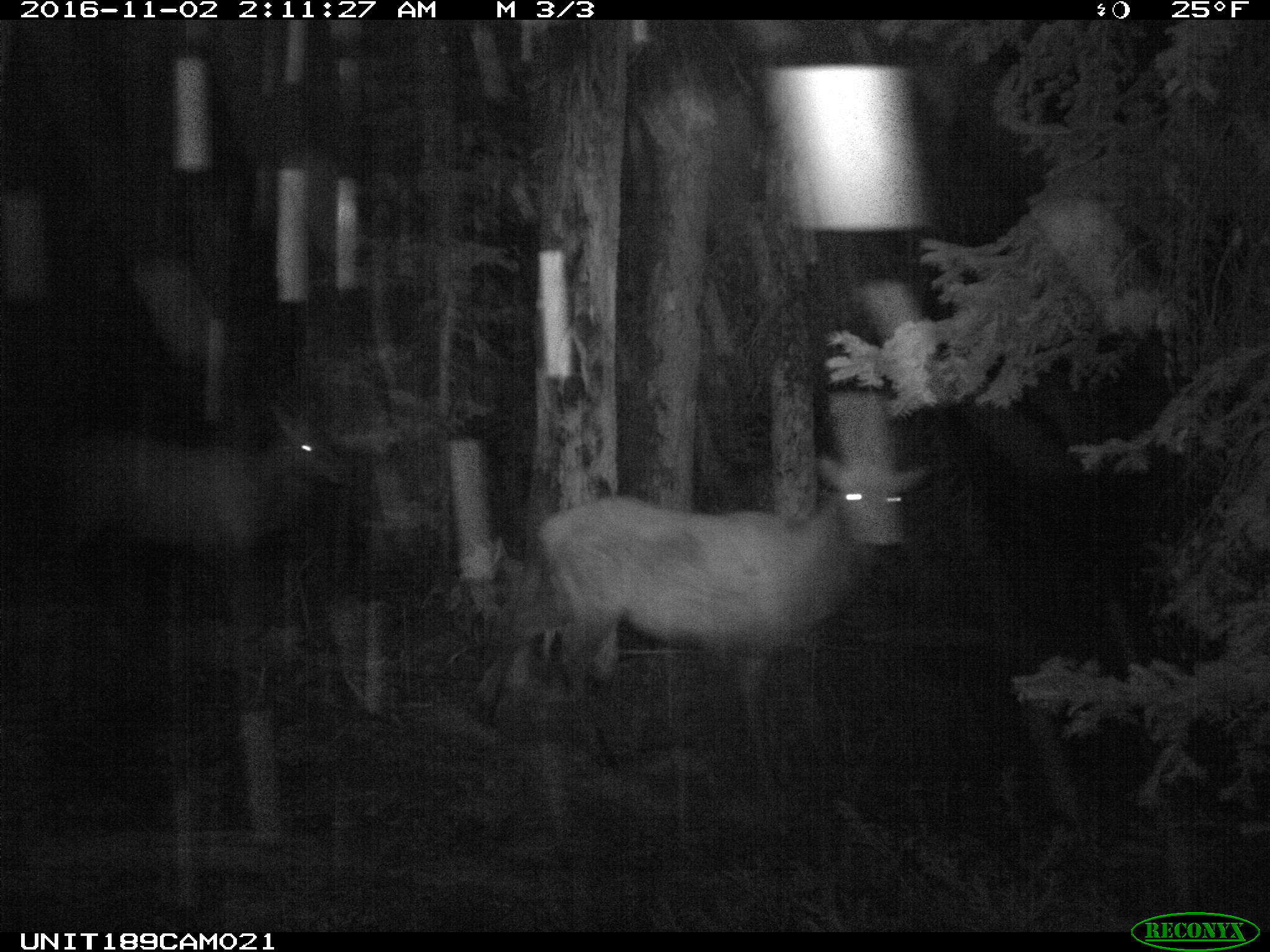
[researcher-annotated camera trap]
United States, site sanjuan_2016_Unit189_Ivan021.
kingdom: Animalia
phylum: Chordata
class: Mammalia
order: Artiodactyla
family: Cervidae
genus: Cervus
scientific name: Cervus elaphus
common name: red deer